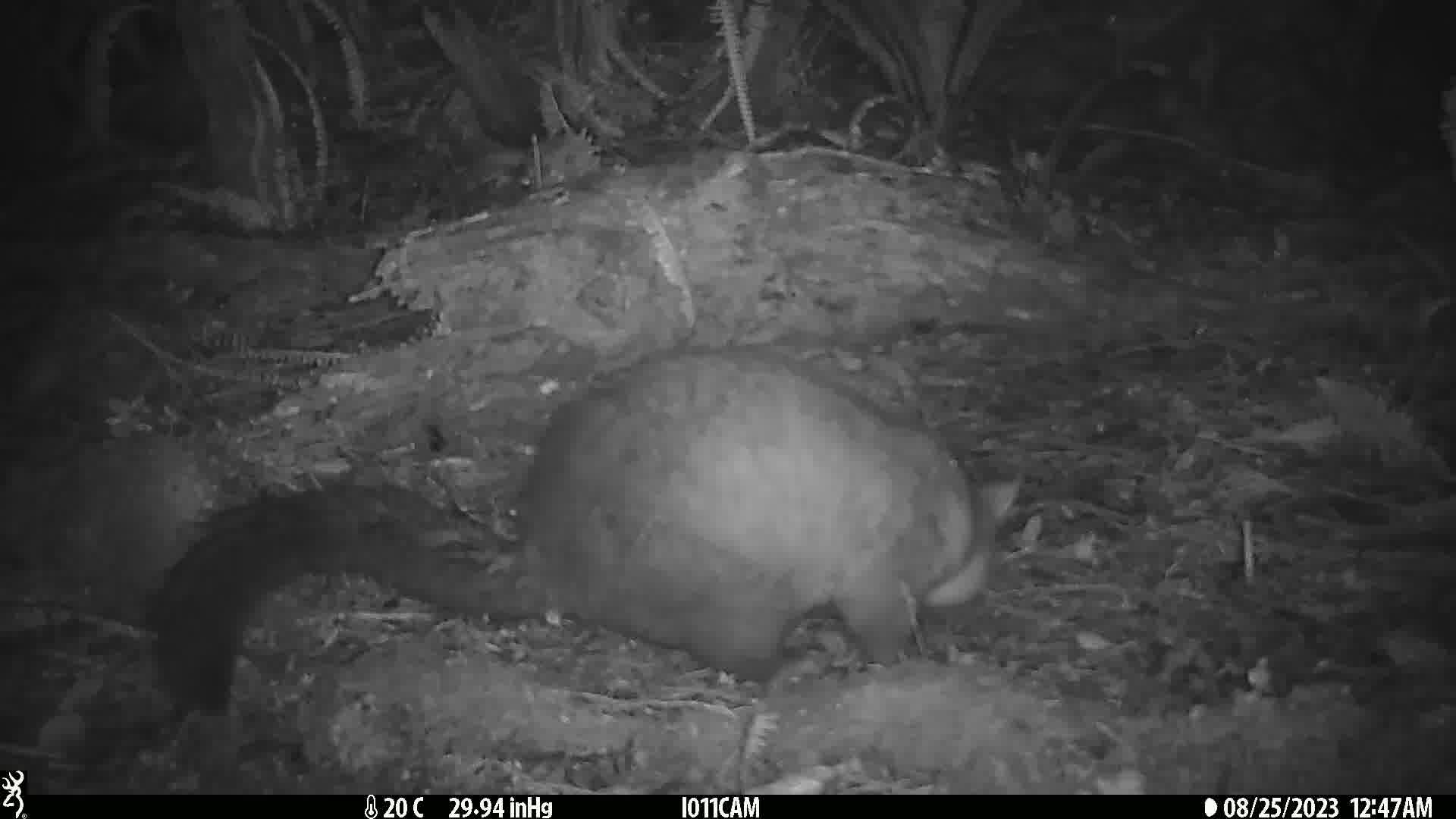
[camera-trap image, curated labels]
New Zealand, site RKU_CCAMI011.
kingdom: Animalia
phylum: Chordata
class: Mammalia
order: Diprotodontia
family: Phalangeridae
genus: Trichosurus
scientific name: Trichosurus vulpecula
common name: common brushtail possum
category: possum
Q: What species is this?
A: Possum (common brushtail possum) (Trichosurus vulpecula).